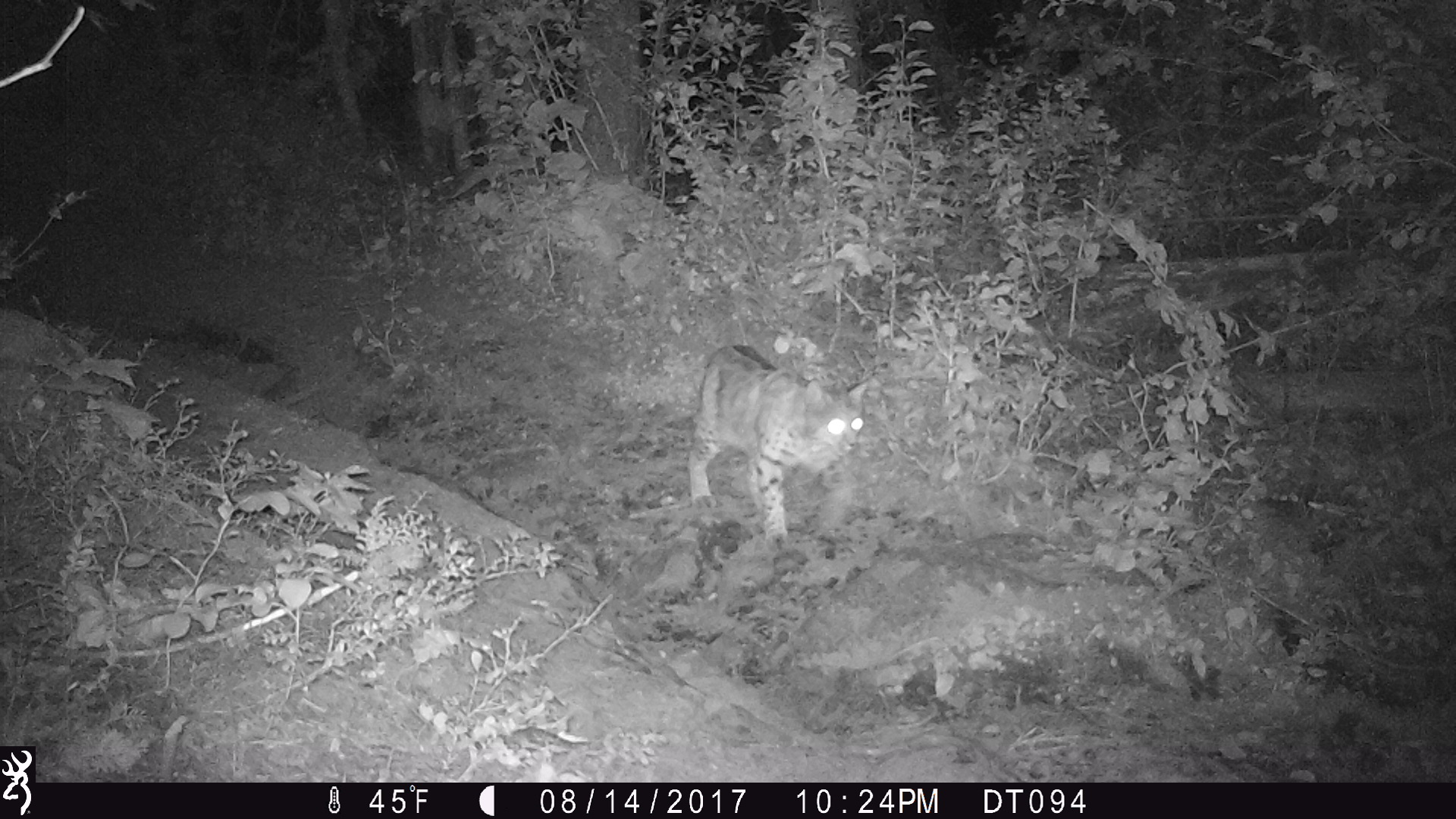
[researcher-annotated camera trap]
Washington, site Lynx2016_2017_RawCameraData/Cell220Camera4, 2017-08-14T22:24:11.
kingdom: Animalia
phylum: Chordata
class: Mammalia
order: Carnivora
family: Felidae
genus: Lynx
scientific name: Lynx rufus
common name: bobcat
Lynx rufus (bobcat). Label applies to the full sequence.